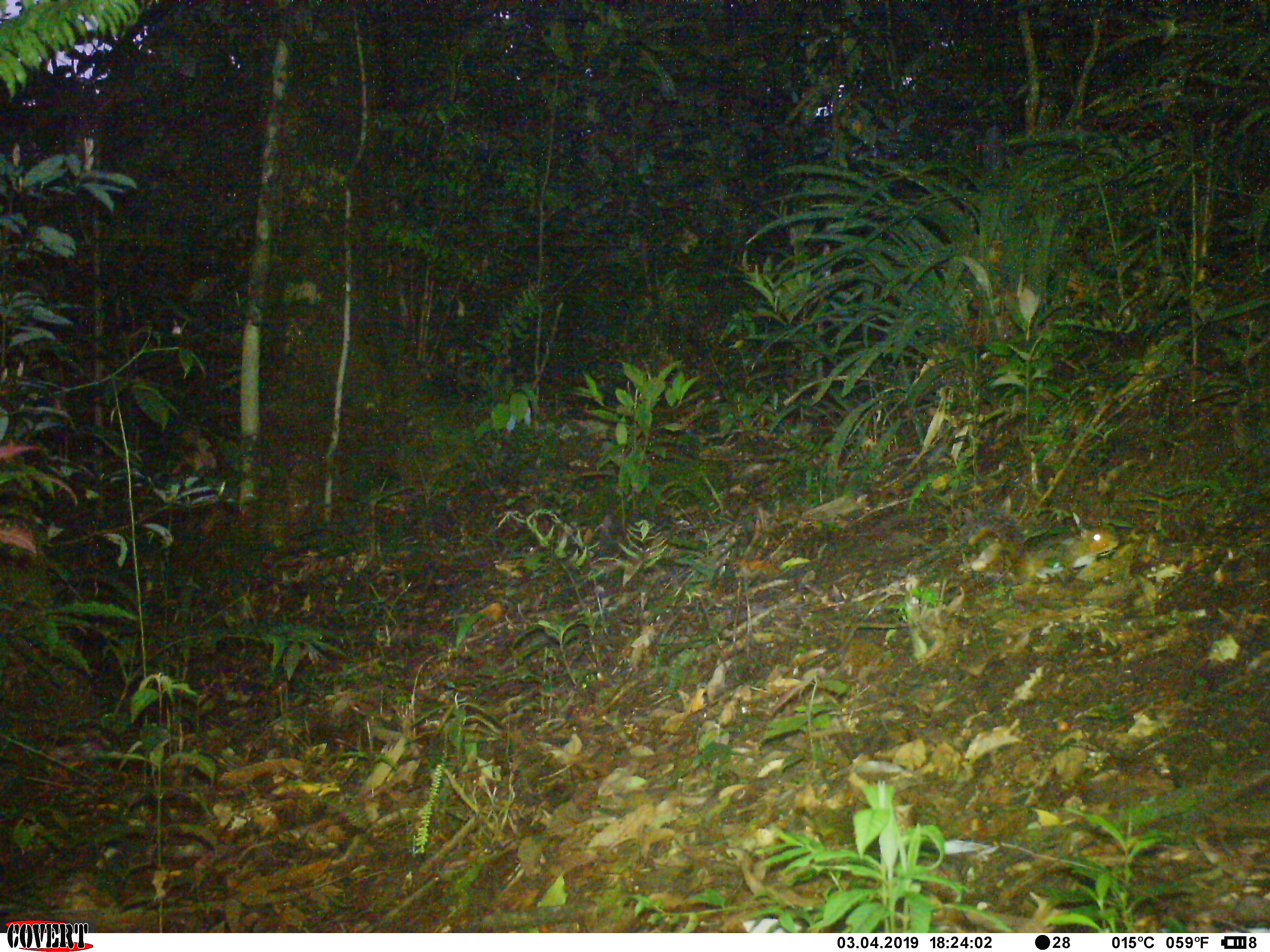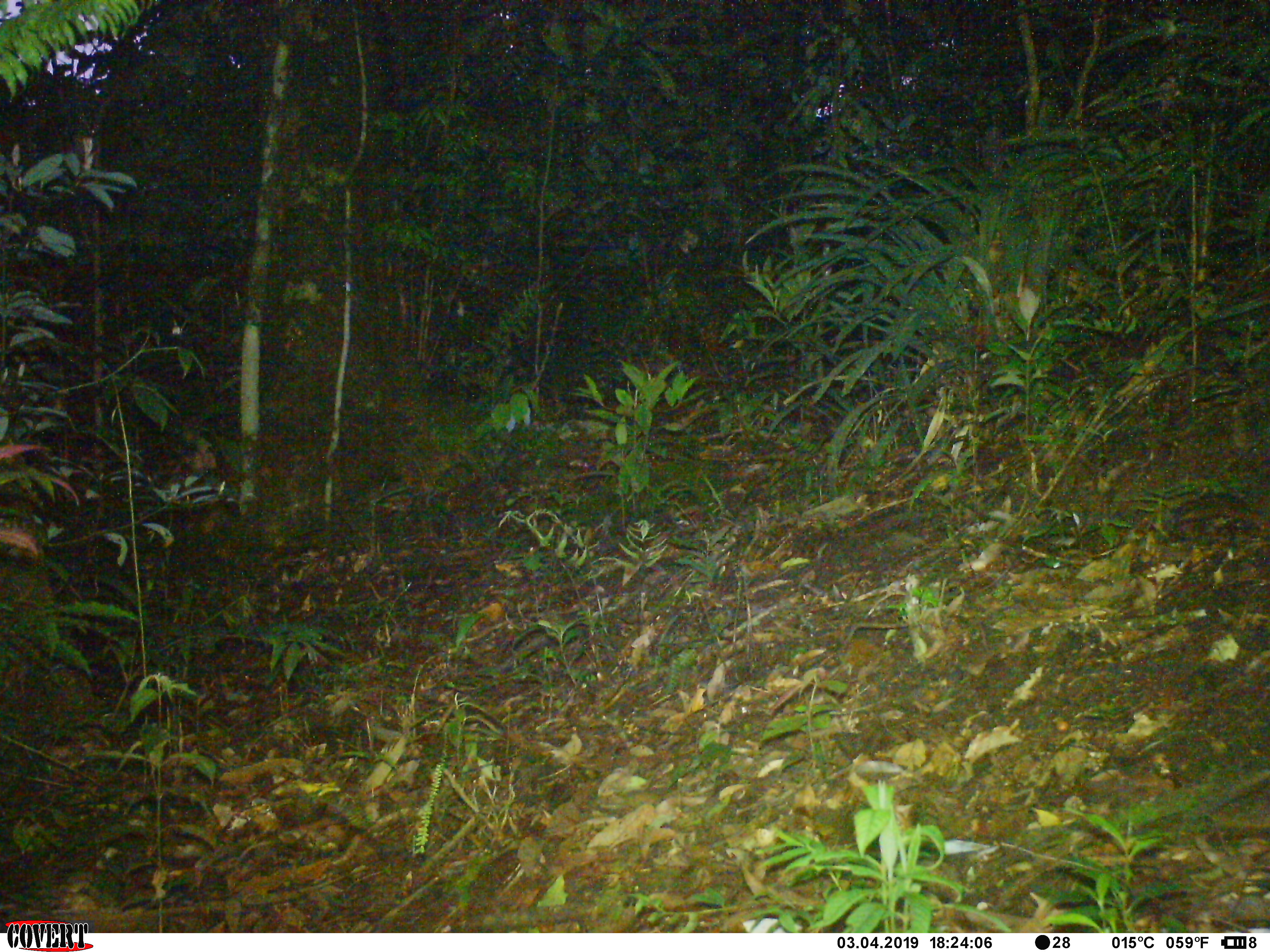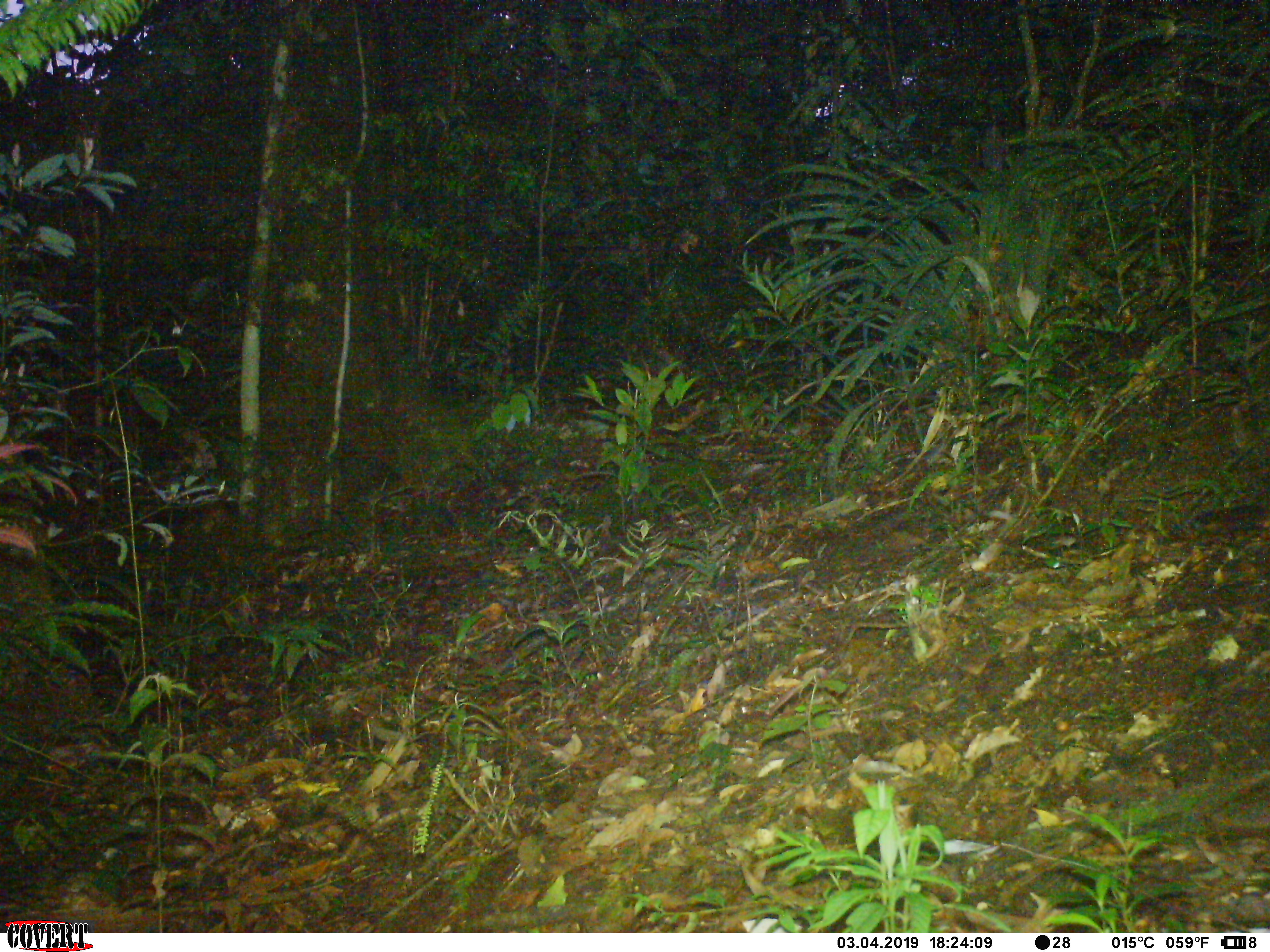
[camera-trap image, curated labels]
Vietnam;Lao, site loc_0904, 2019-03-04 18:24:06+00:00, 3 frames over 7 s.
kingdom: Animalia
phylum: Chordata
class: Mammalia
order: Rodentia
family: Sciuridae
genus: Dremomys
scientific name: Dremomys rufigenis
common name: red-cheeked squirrel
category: red cheeked squirrel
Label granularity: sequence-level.